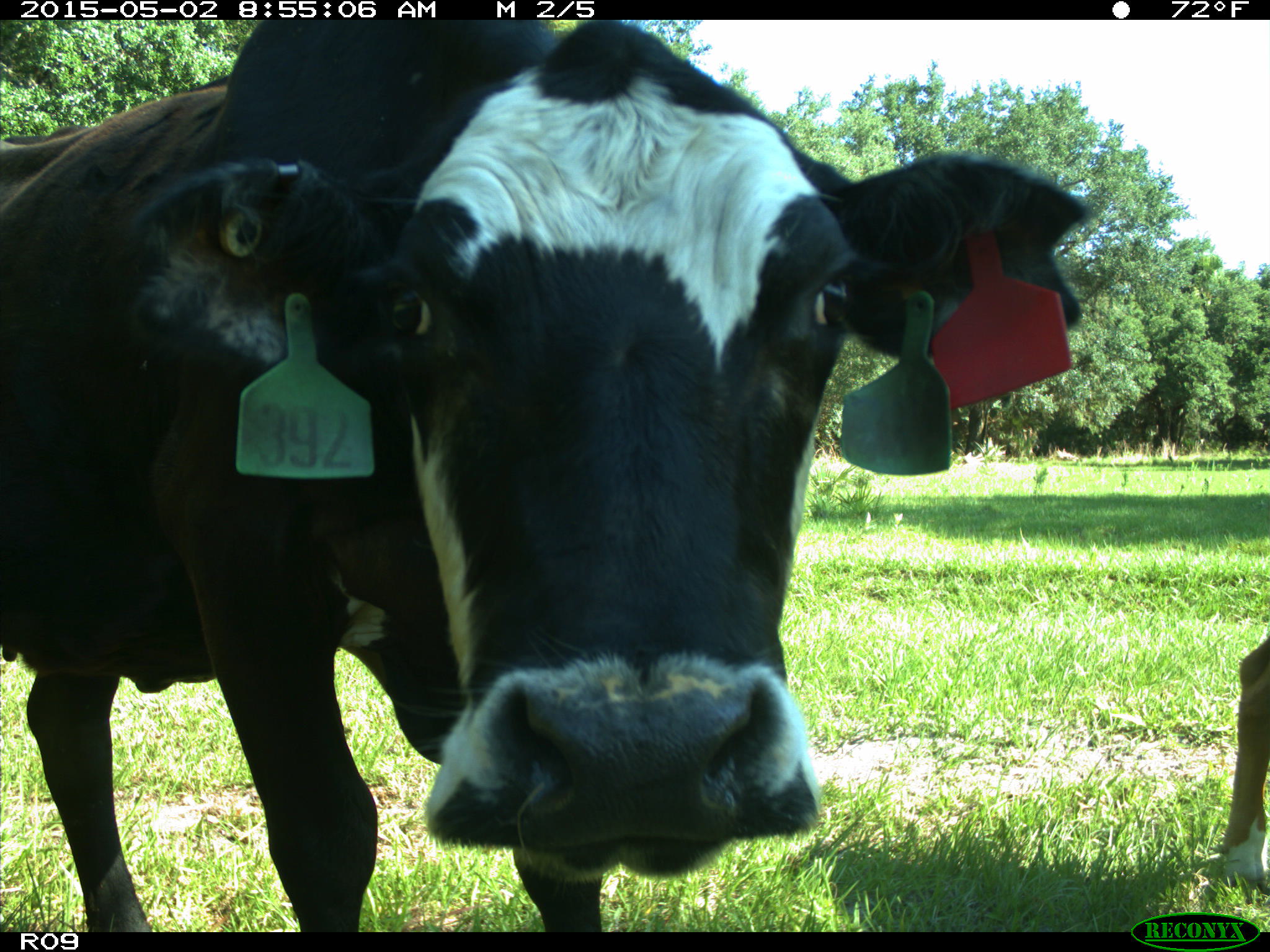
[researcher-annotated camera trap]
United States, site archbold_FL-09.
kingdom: Animalia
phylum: Chordata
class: Mammalia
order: Artiodactyla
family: Bovidae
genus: Bos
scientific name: Bos taurus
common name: domestic cow